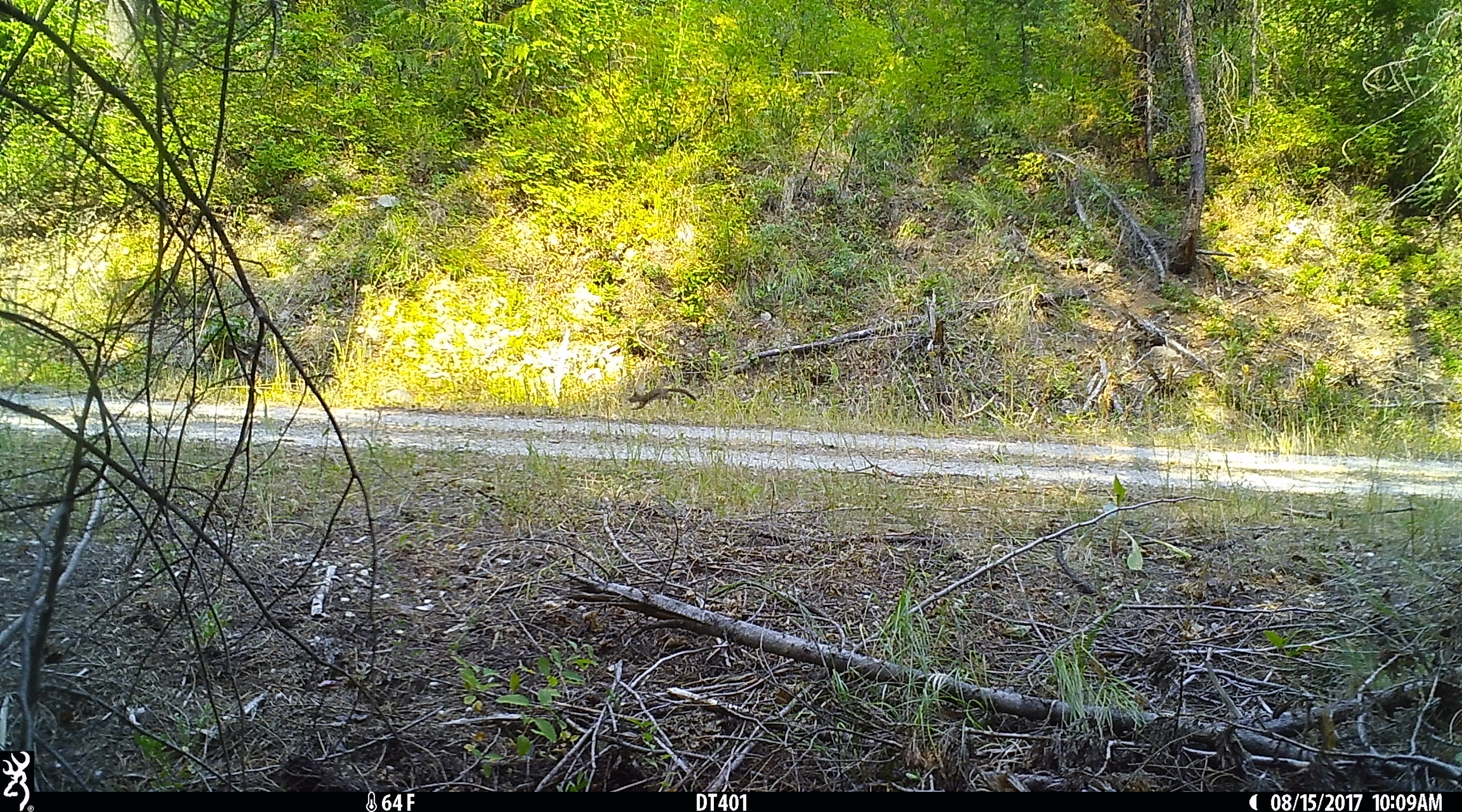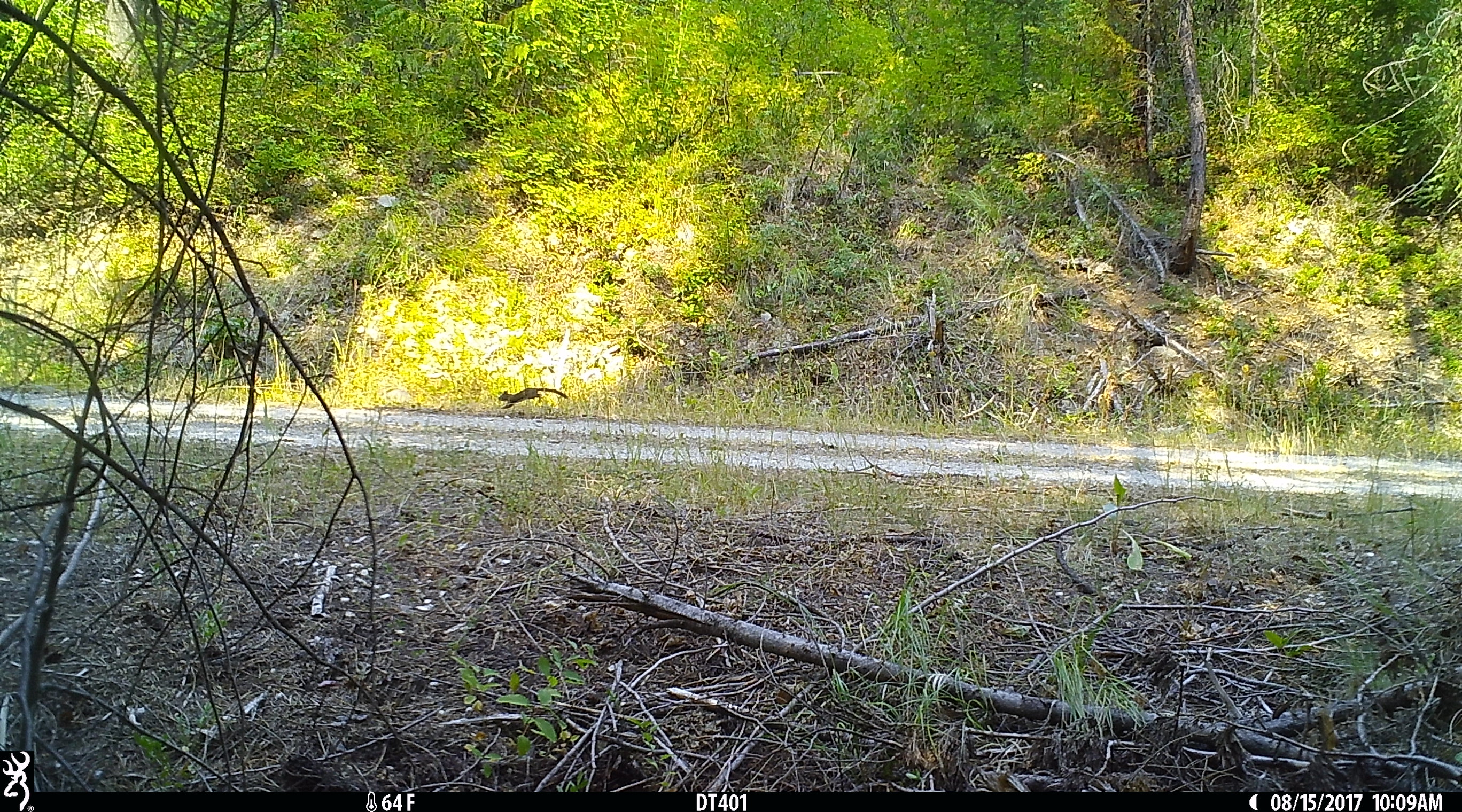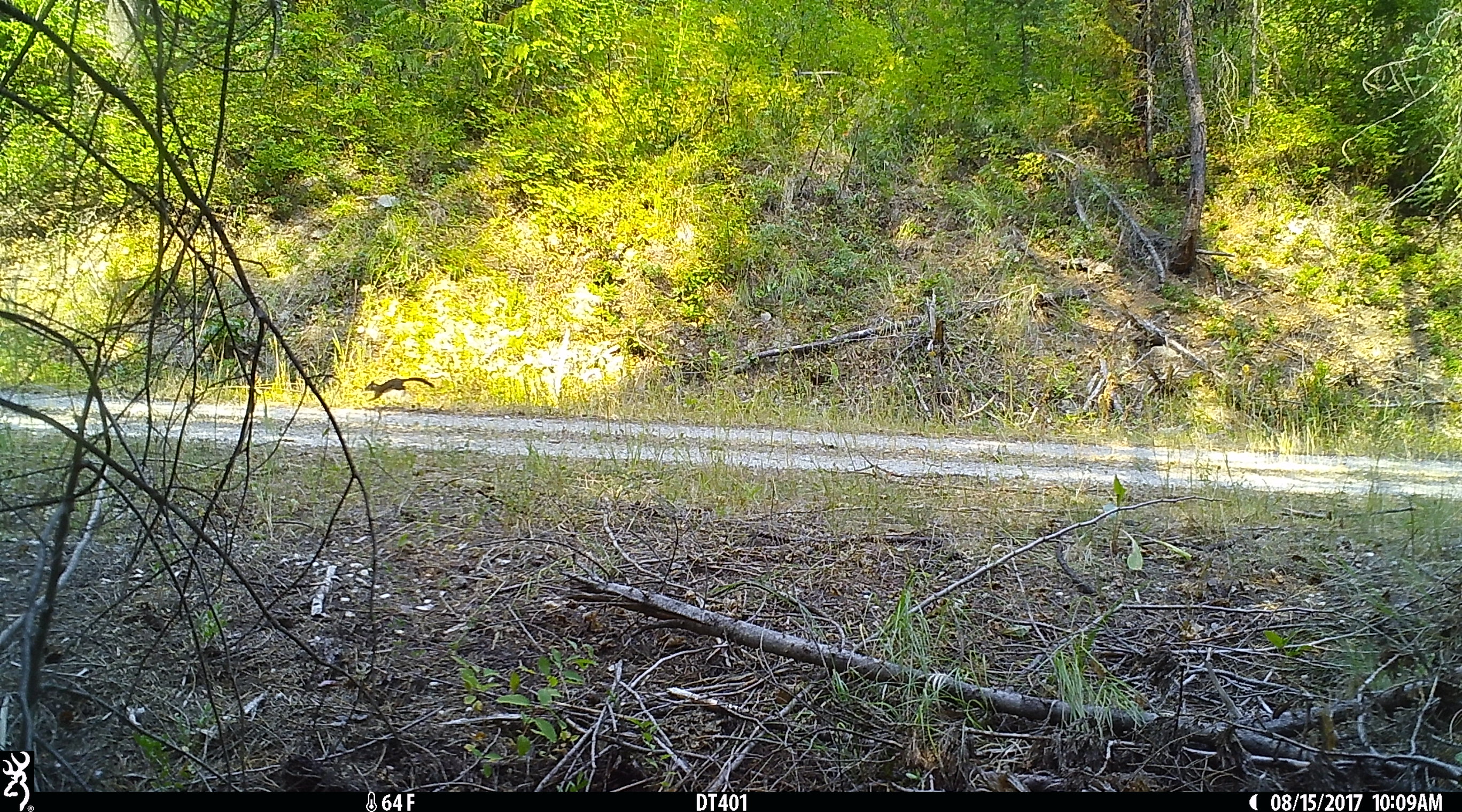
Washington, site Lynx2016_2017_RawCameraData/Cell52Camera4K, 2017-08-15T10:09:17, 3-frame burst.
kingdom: Animalia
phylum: Chordata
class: Mammalia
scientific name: Mammalia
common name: small mammal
Small mammal (Mammalia). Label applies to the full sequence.